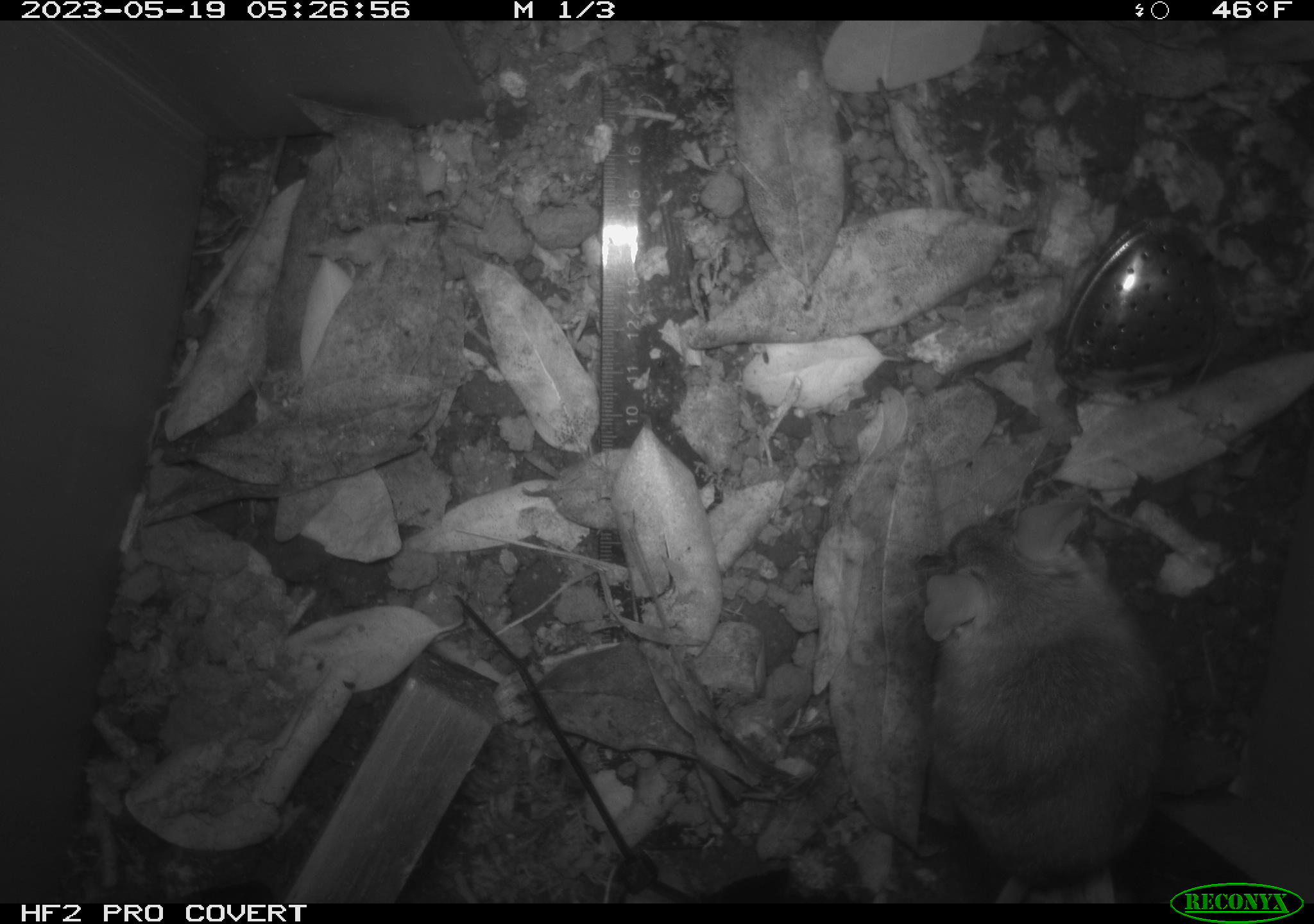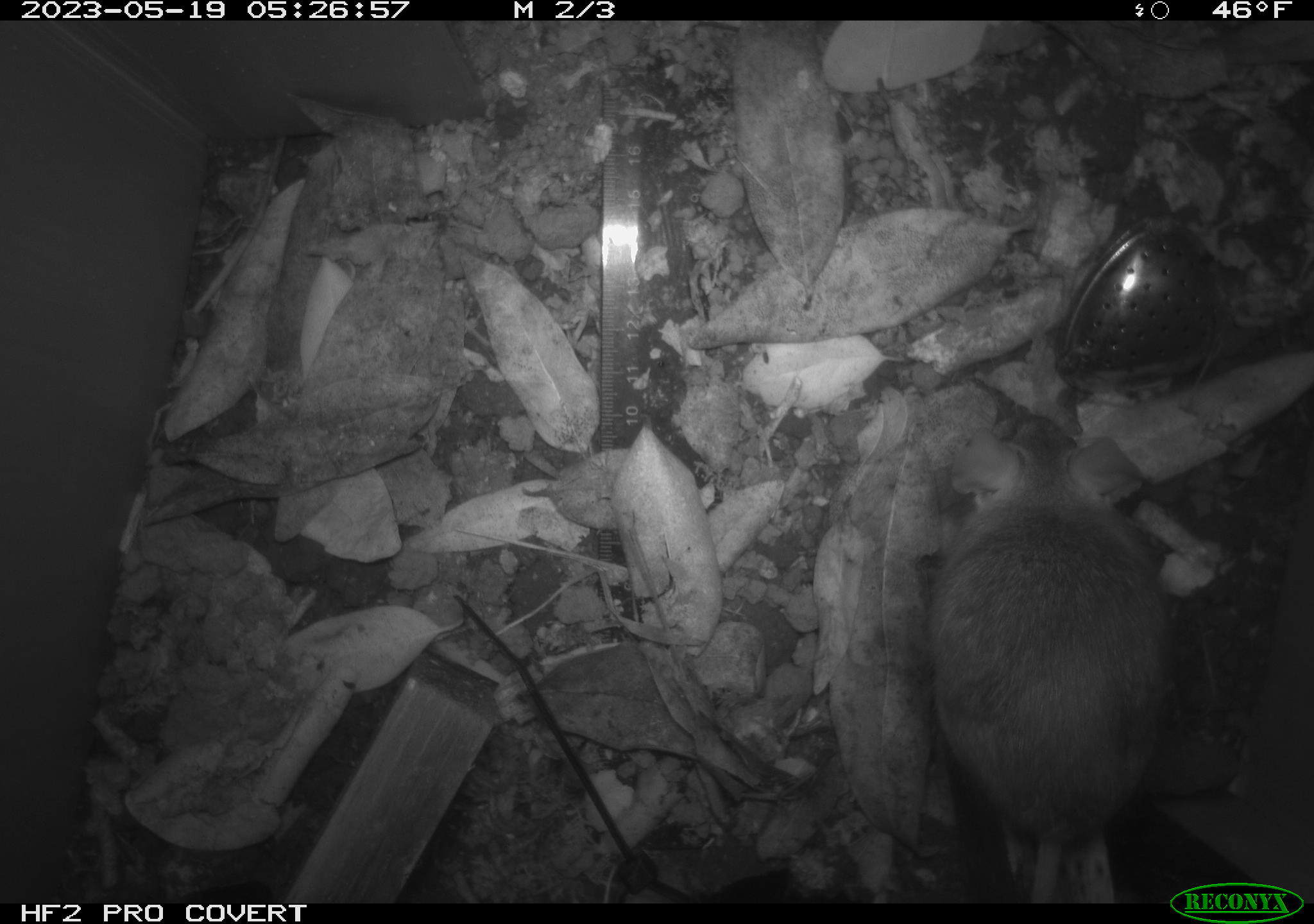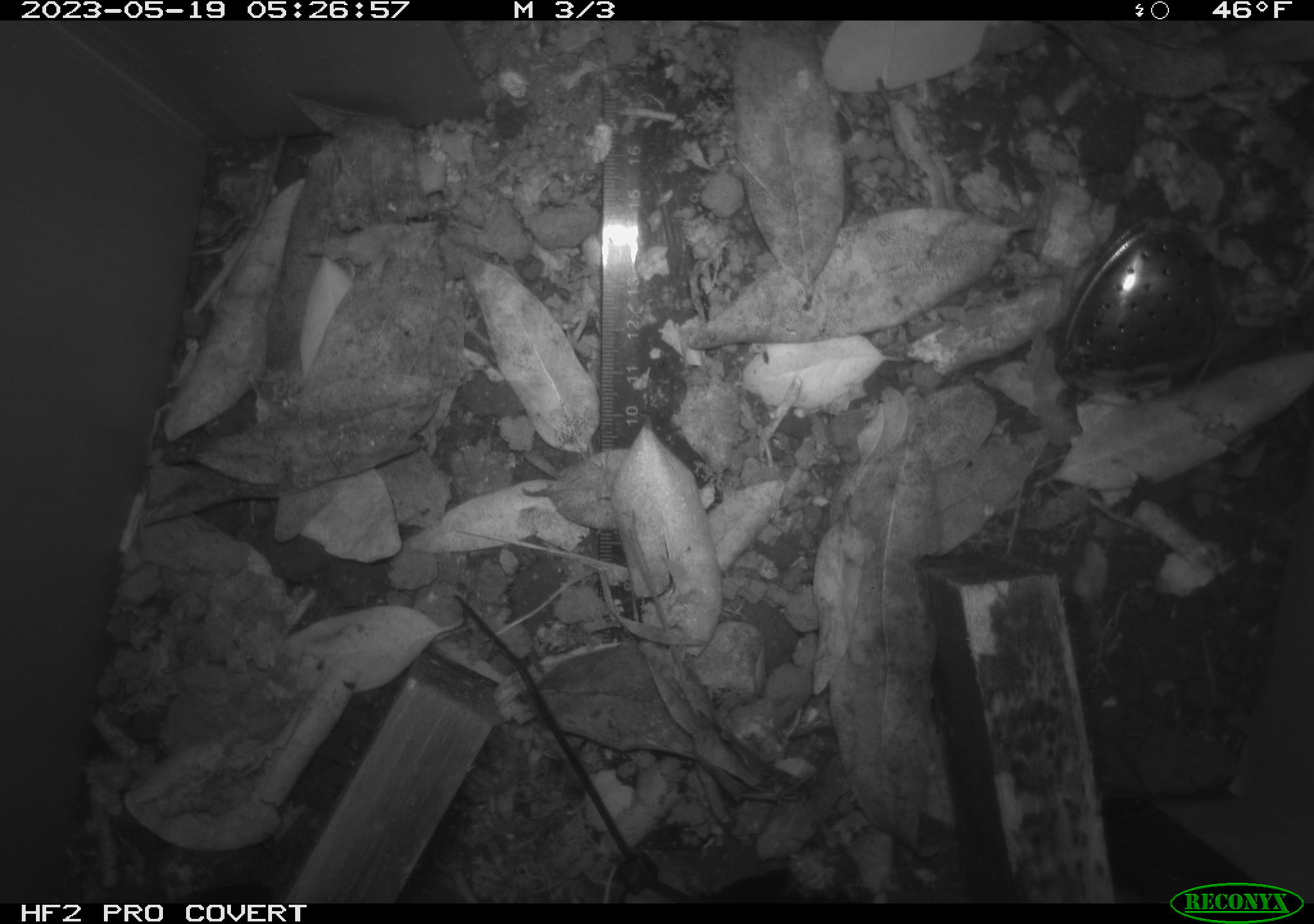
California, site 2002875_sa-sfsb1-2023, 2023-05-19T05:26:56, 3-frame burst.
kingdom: Animalia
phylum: Chordata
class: Mammalia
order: Rodentia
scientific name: Rodentia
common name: mouse species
Mouse species (Rodentia).